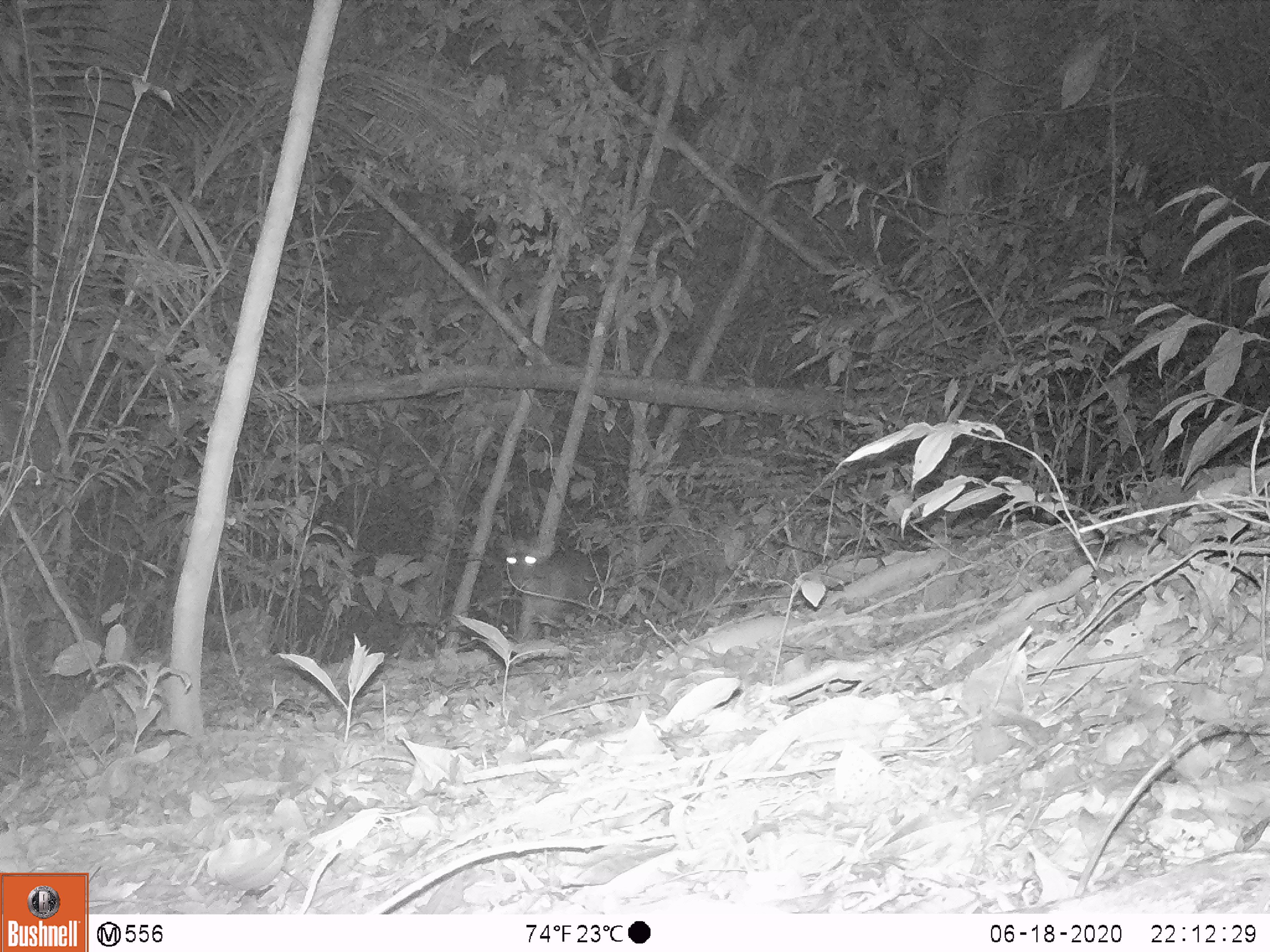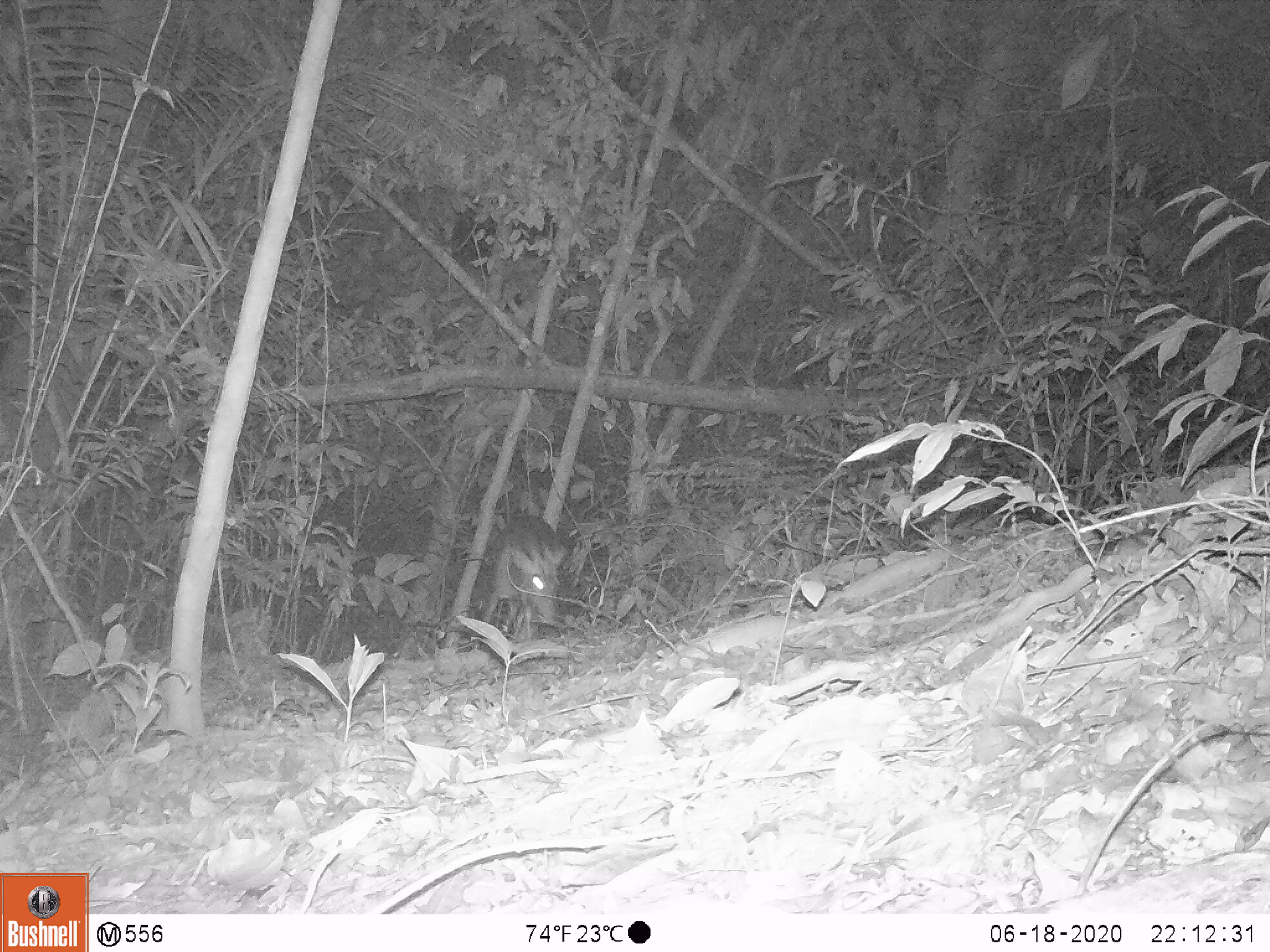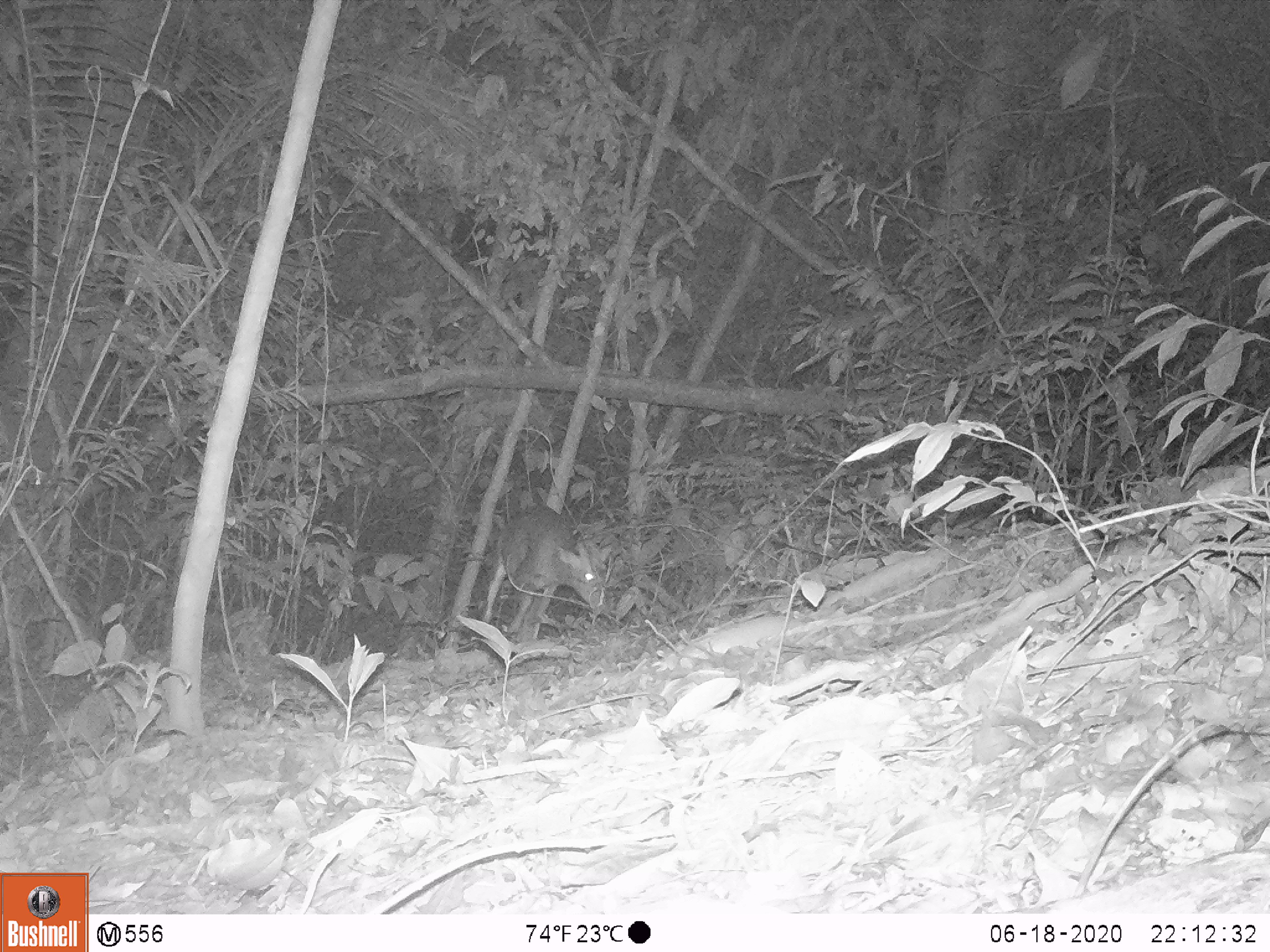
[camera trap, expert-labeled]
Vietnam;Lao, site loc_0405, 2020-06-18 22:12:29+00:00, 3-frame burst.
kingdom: Animalia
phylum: Chordata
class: Mammalia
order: Artiodactyla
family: Cervidae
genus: Muntiacus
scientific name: Muntiacus rooseveltorum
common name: roosevelt's muntjac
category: roosevelts muntjac group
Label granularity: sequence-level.